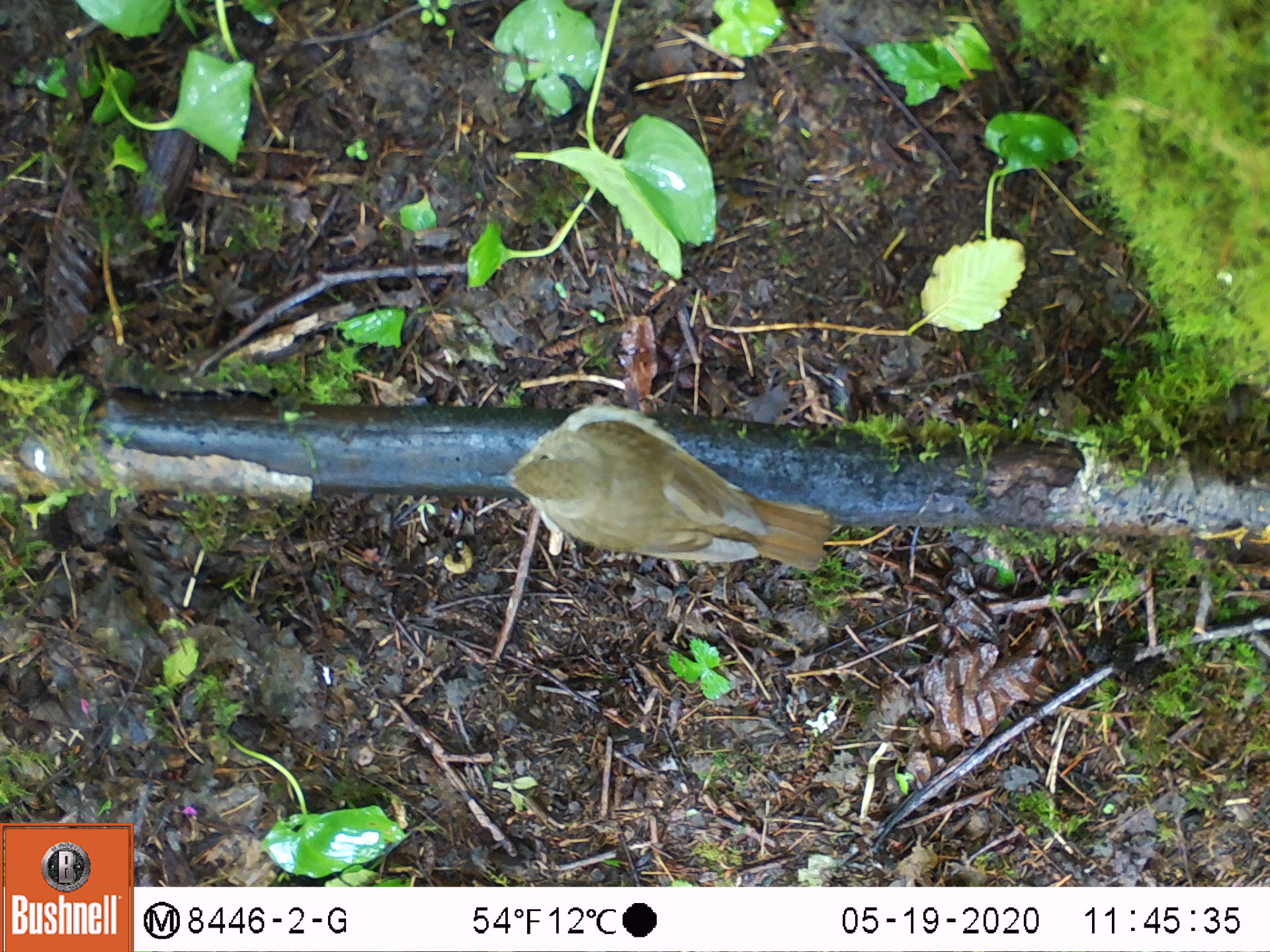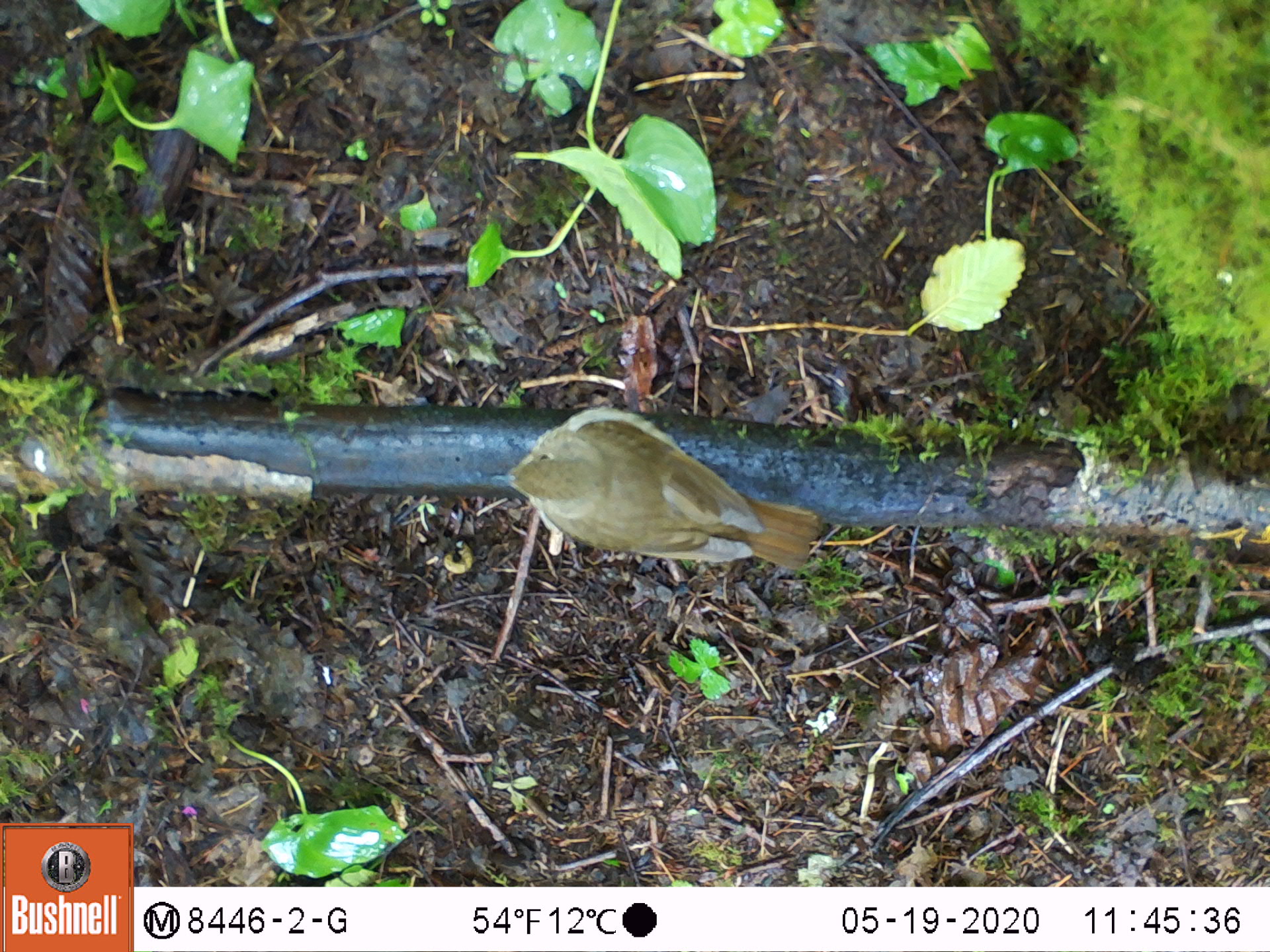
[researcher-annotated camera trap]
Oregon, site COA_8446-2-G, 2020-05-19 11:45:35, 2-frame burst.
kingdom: Animalia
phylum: Chordata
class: Aves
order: Passeriformes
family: Turdidae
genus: Catharus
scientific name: Catharus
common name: brown thrushes and nightingale-thrushes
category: catharus species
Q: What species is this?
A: Catharus species (brown thrushes and nightingale-thrushes) (Catharus).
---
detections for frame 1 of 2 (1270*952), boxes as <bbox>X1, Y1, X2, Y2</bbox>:
catharus species: <bbox>475, 391, 841, 589</bbox>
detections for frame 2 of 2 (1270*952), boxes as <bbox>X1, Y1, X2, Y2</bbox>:
catharus species: <bbox>482, 399, 827, 578</bbox>